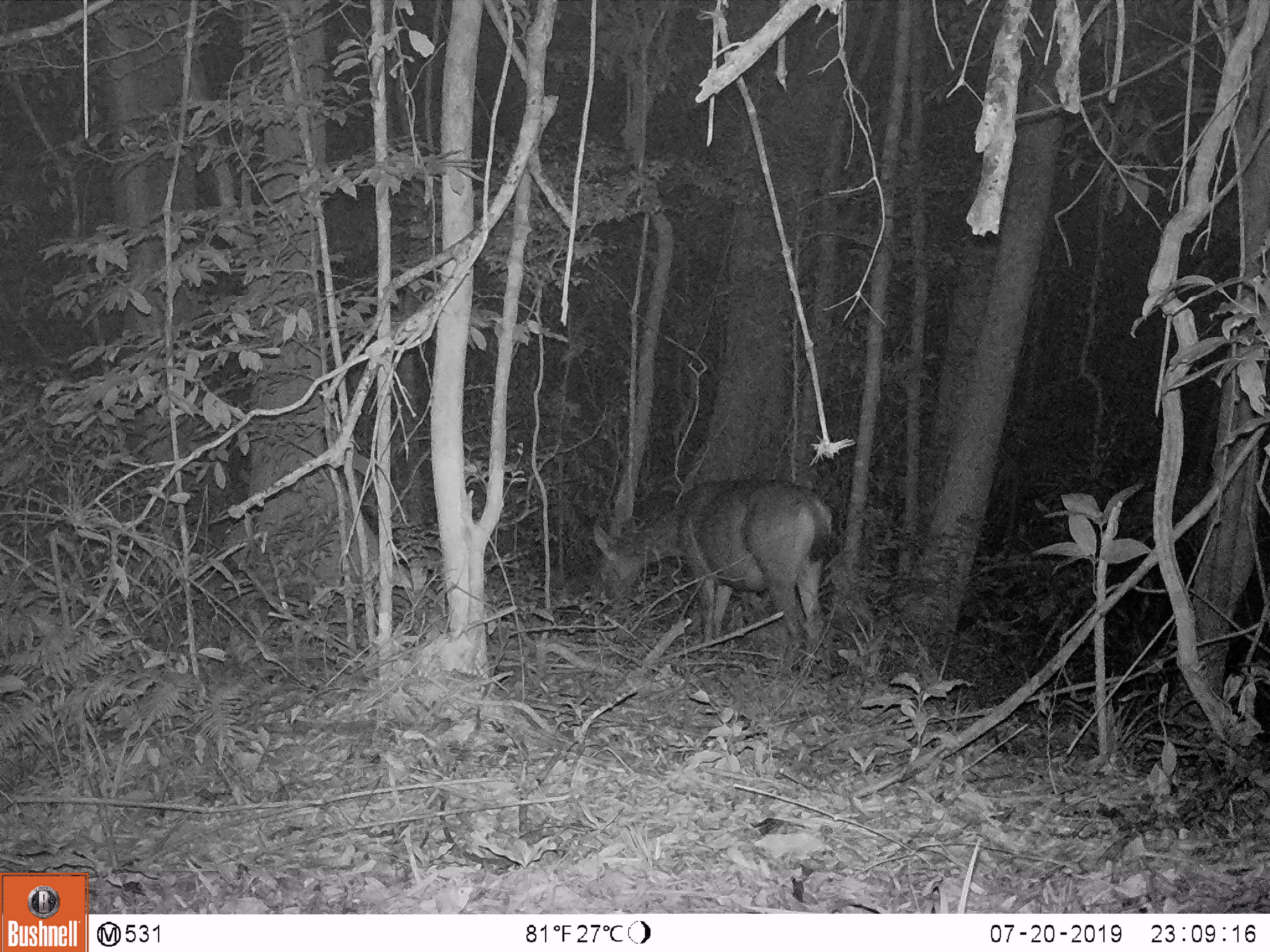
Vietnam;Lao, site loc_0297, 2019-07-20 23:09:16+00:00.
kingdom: Animalia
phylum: Chordata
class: Mammalia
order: Artiodactyla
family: Cervidae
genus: Rusa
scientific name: Rusa unicolor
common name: sambar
Sambar (Rusa unicolor). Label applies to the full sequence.